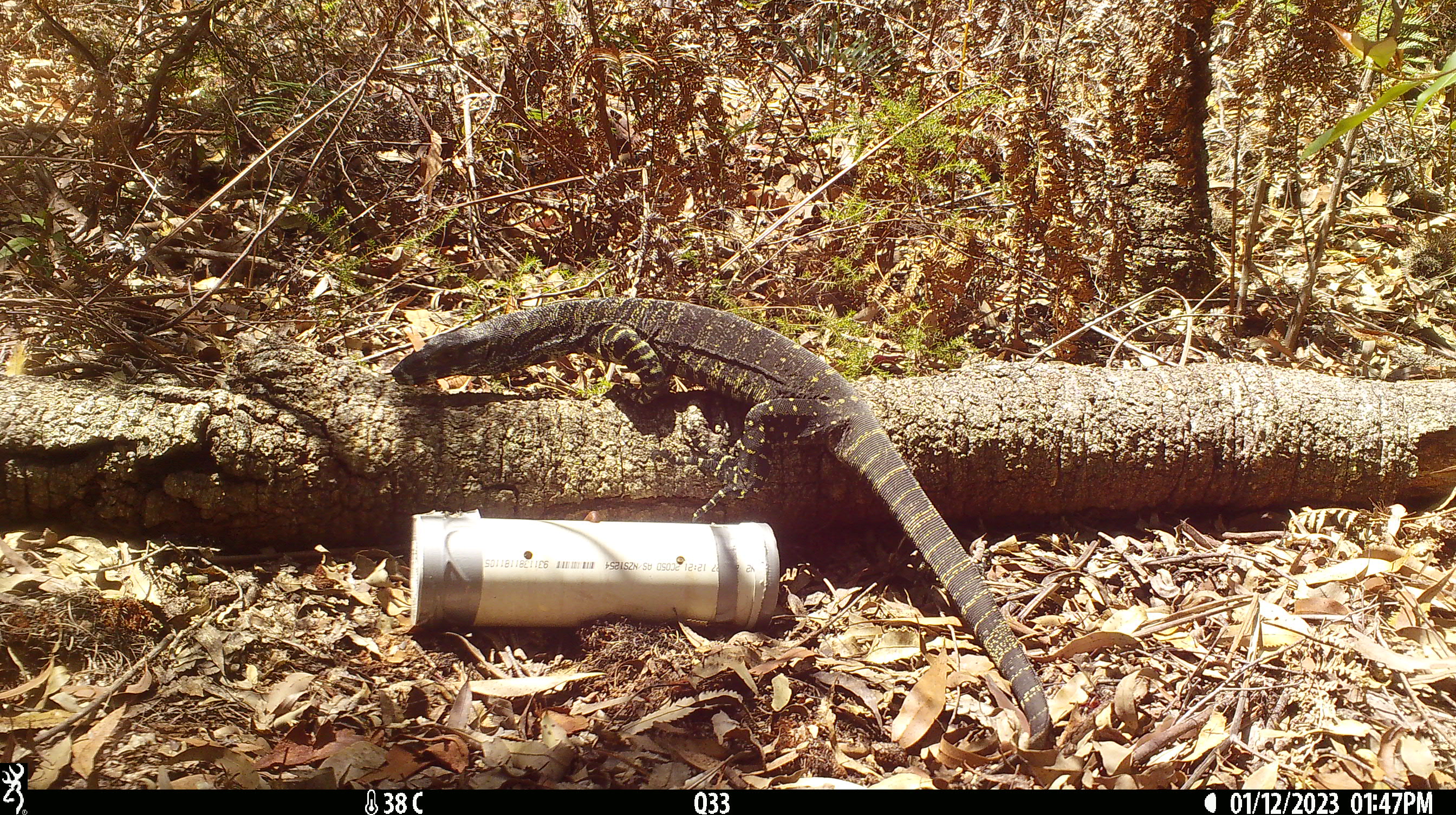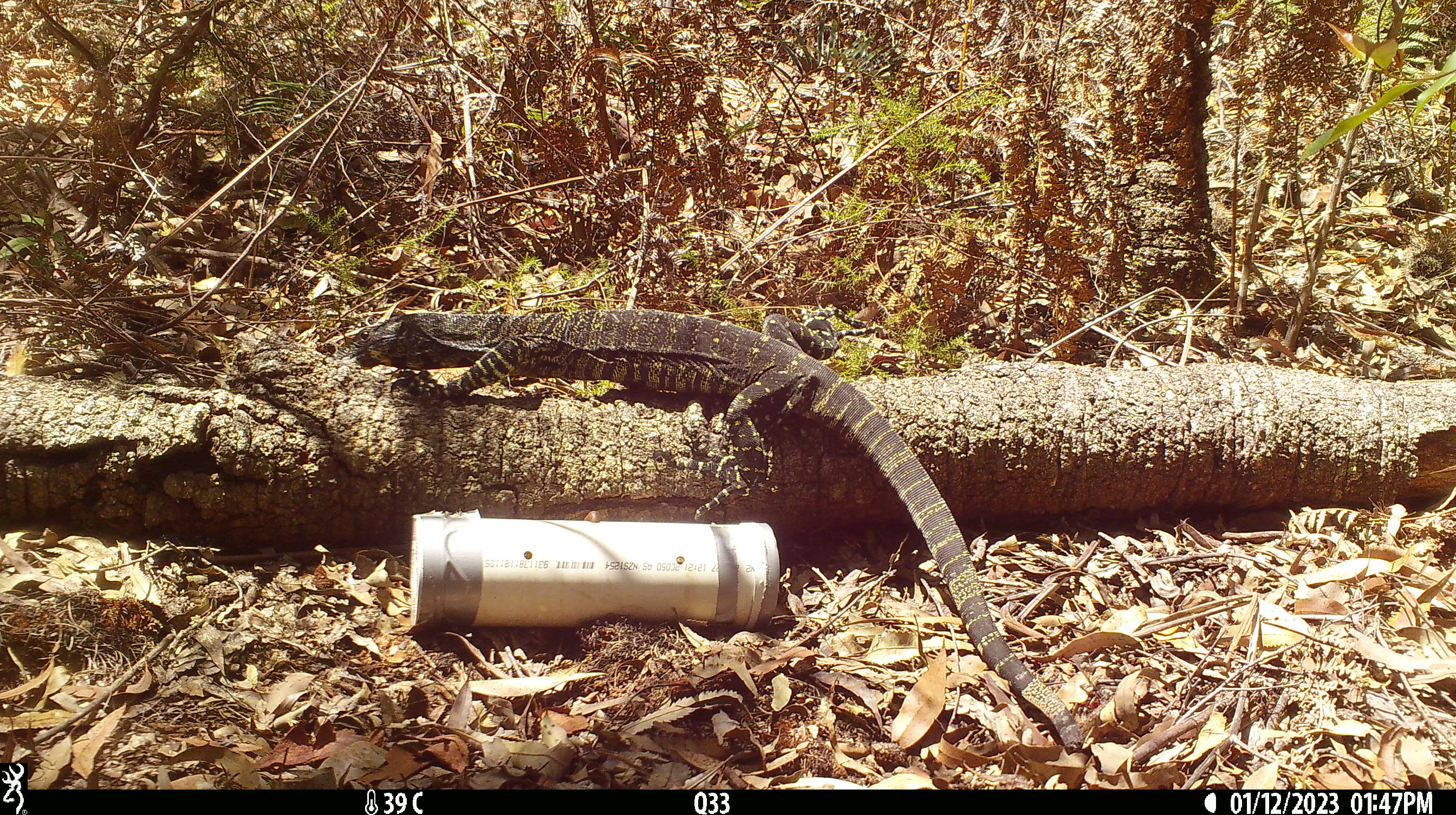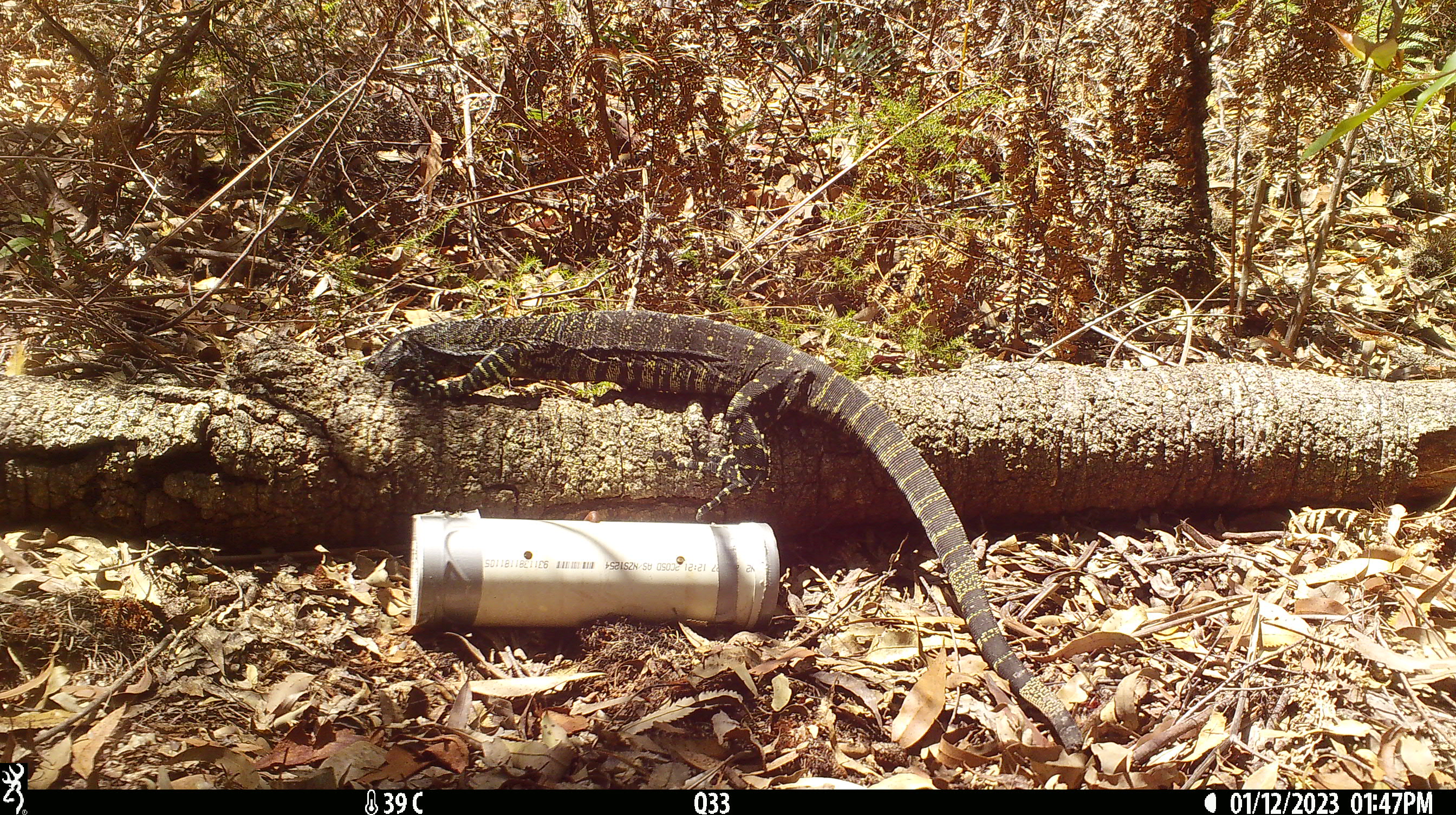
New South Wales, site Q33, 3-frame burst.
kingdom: Animalia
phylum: Chordata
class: Reptilia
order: Squamata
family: Varanidae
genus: Varanus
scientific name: Varanus varius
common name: lace monitor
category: goanna